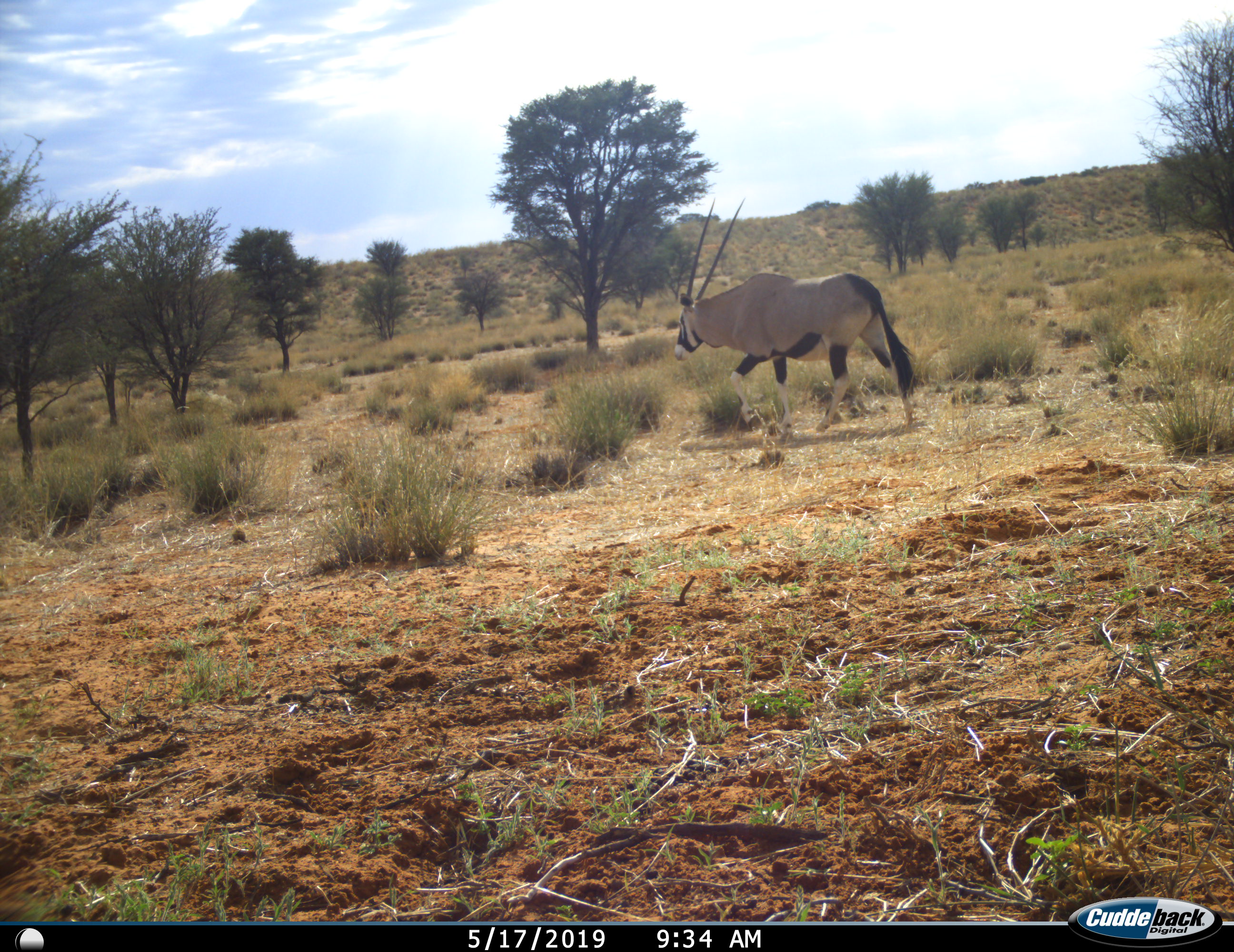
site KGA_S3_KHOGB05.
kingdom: Animalia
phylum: Chordata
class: Mammalia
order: Artiodactyla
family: Bovidae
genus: Oryx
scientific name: Oryx gazella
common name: gemsbok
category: oryx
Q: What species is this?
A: Oryx (gemsbok) (Oryx gazella).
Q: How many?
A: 1.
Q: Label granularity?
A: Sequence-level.